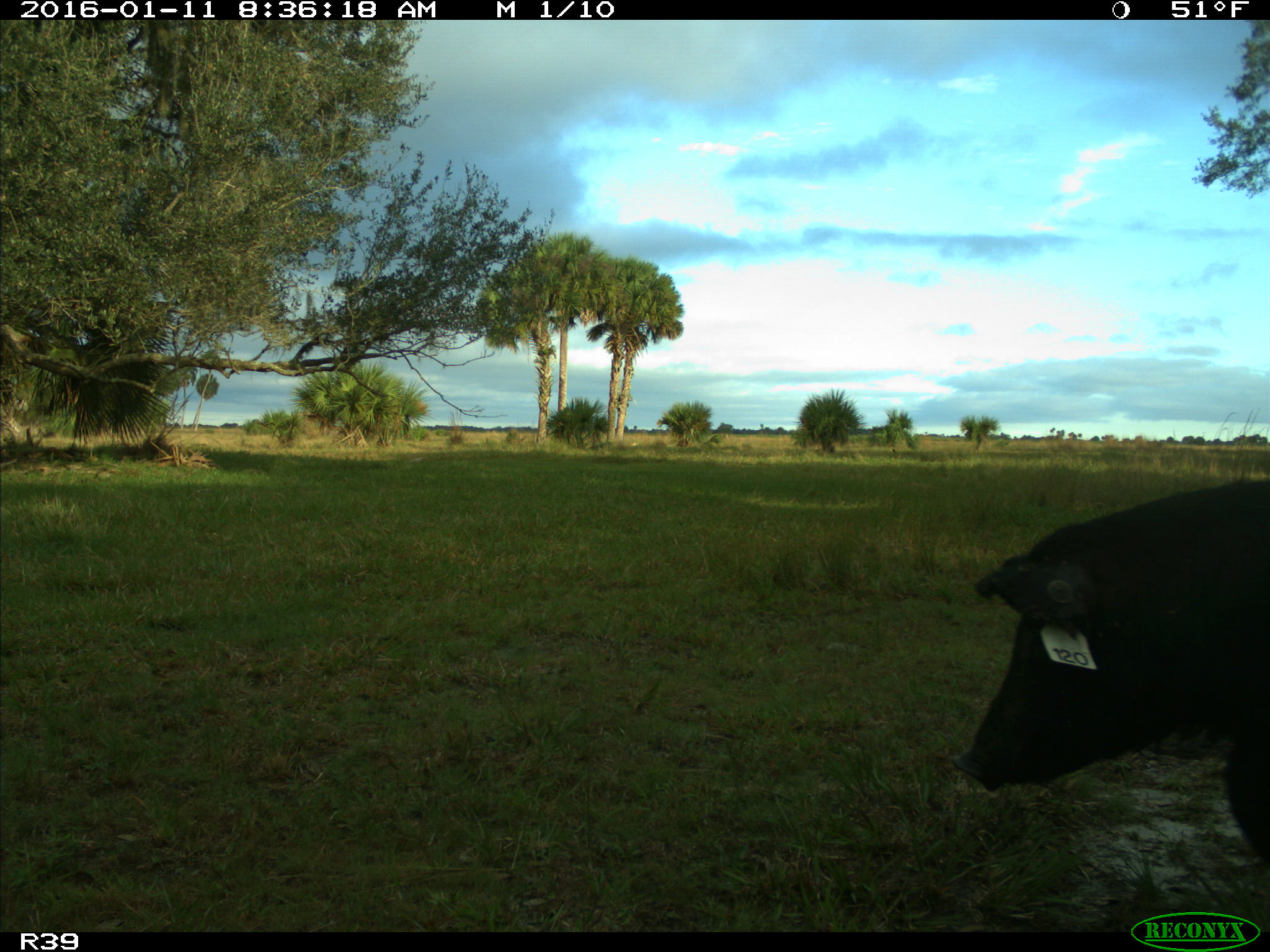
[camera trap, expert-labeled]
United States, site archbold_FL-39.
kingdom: Animalia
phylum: Chordata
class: Mammalia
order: Artiodactyla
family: Suidae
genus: Sus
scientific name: Sus scrofa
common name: wild boar